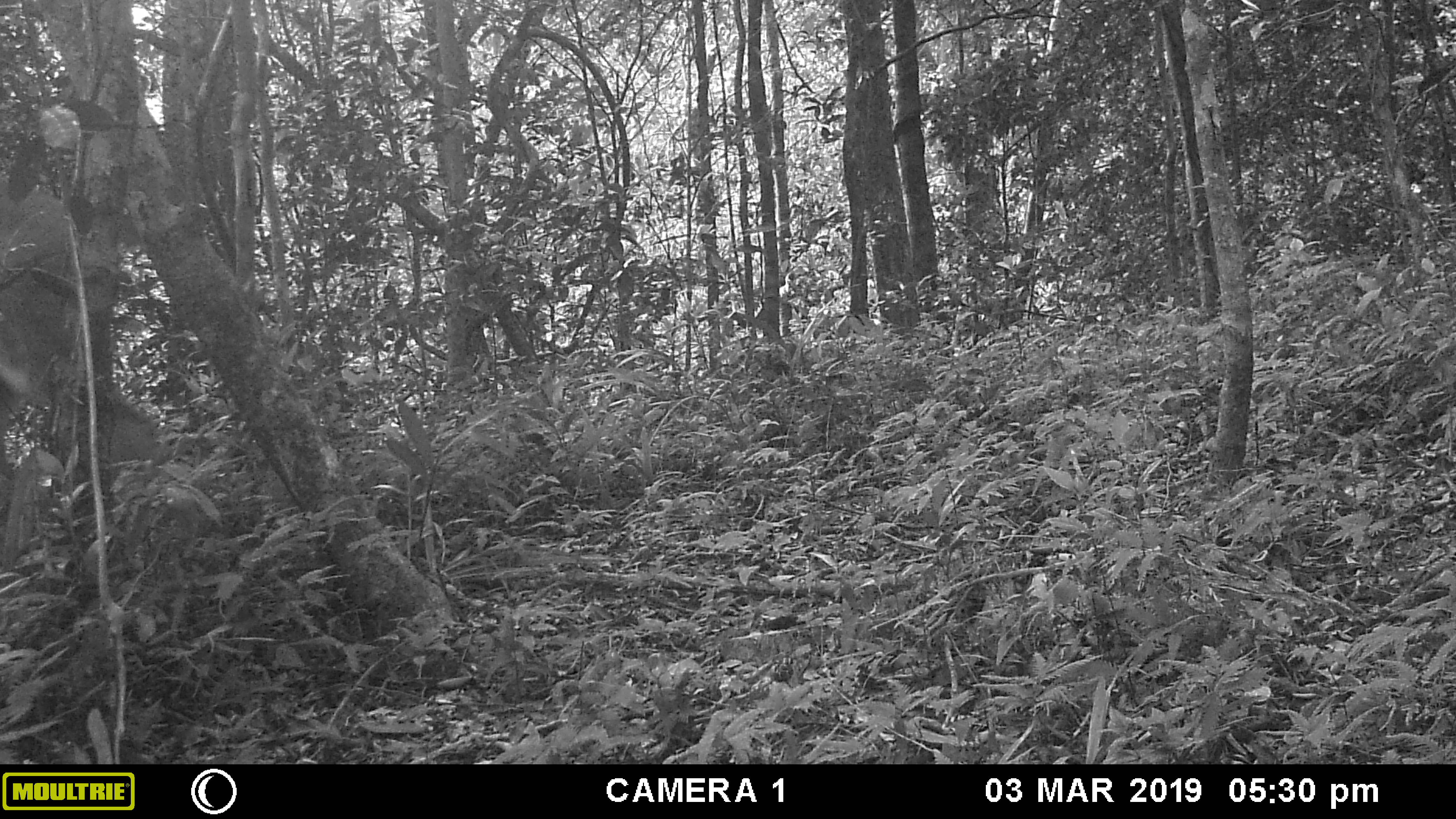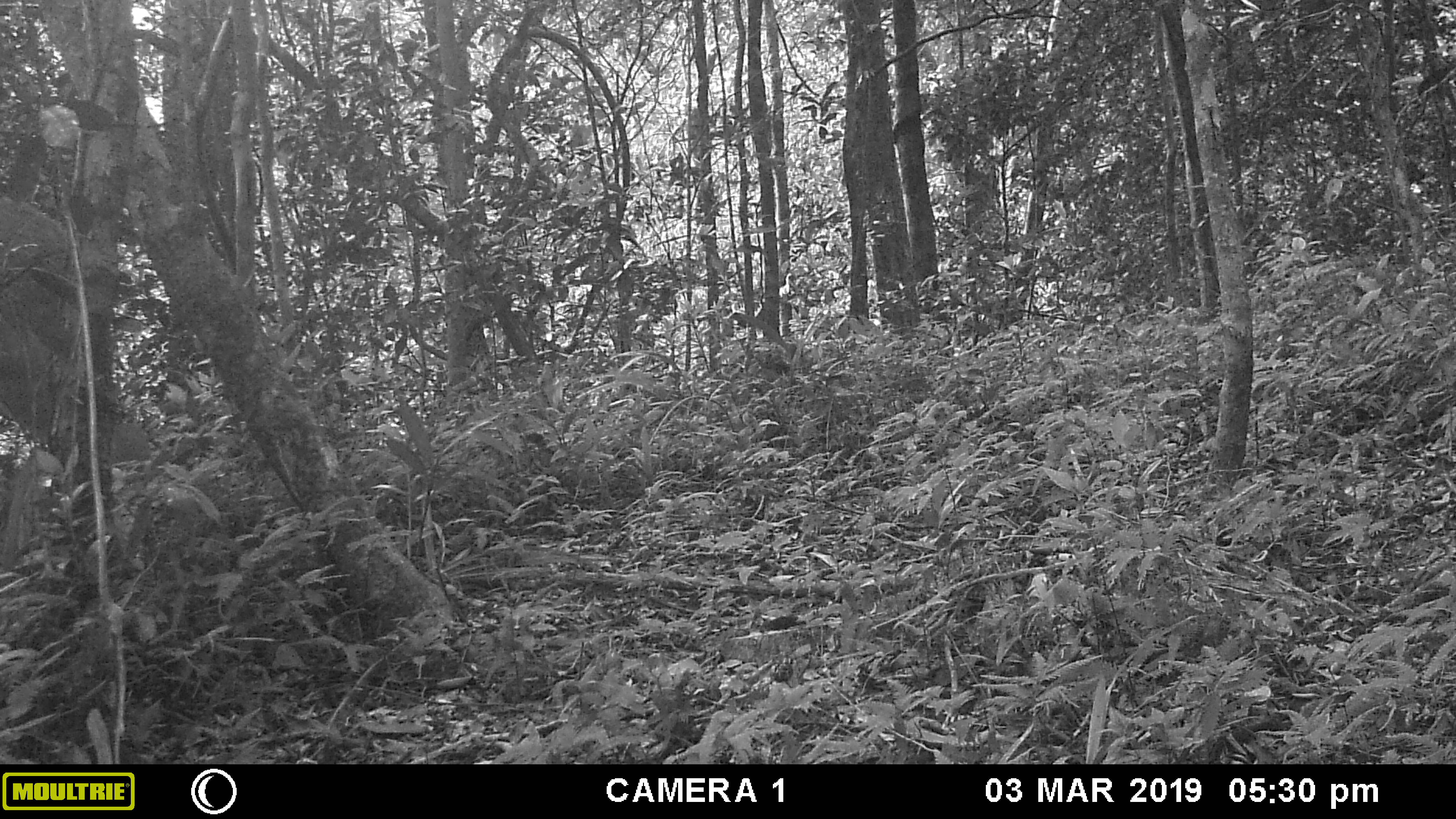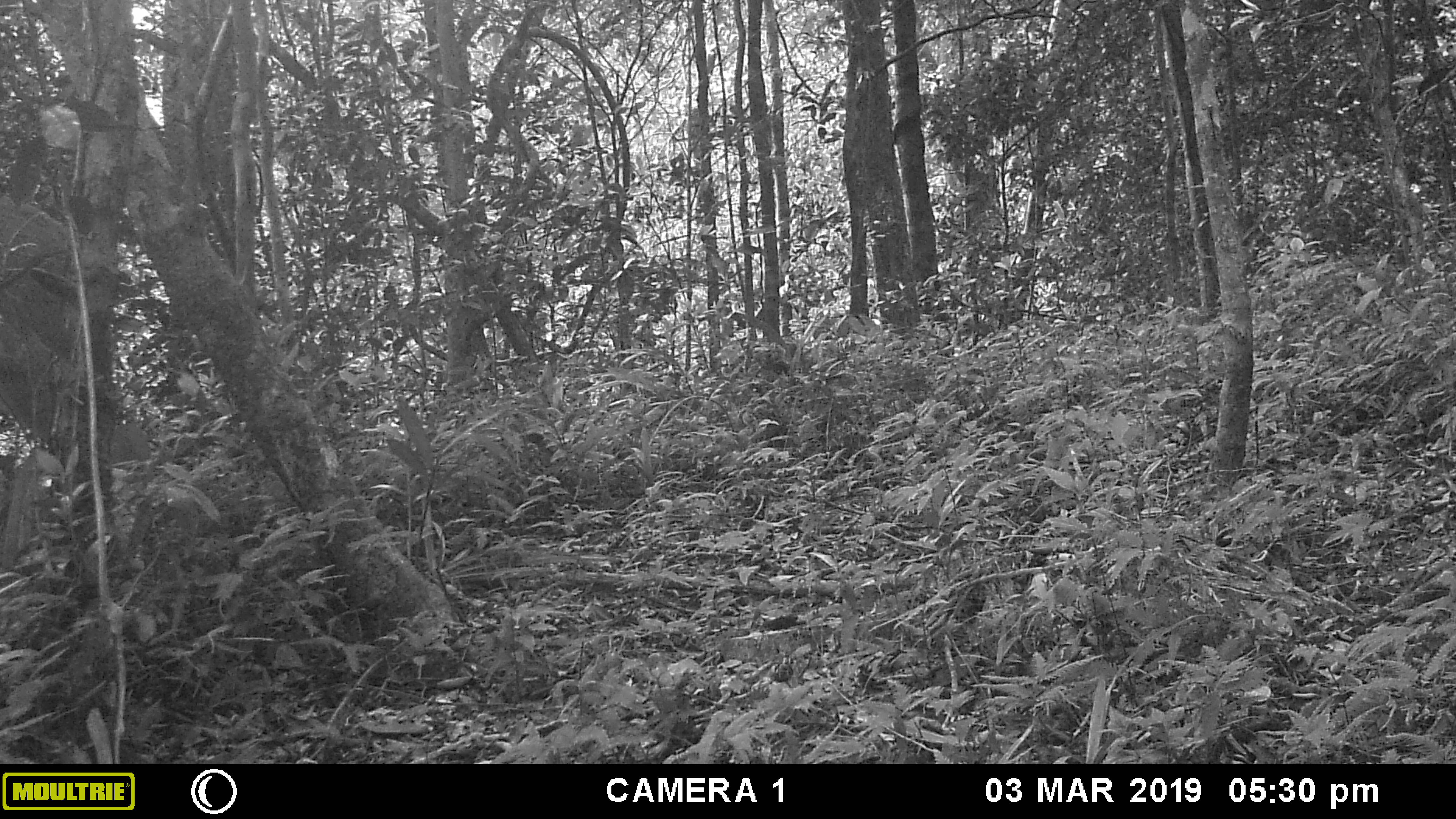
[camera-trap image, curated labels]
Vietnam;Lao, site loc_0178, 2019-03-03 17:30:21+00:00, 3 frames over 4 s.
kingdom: Animalia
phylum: Chordata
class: Mammalia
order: Artiodactyla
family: Cervidae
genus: Rusa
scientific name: Rusa unicolor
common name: sambar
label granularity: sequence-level